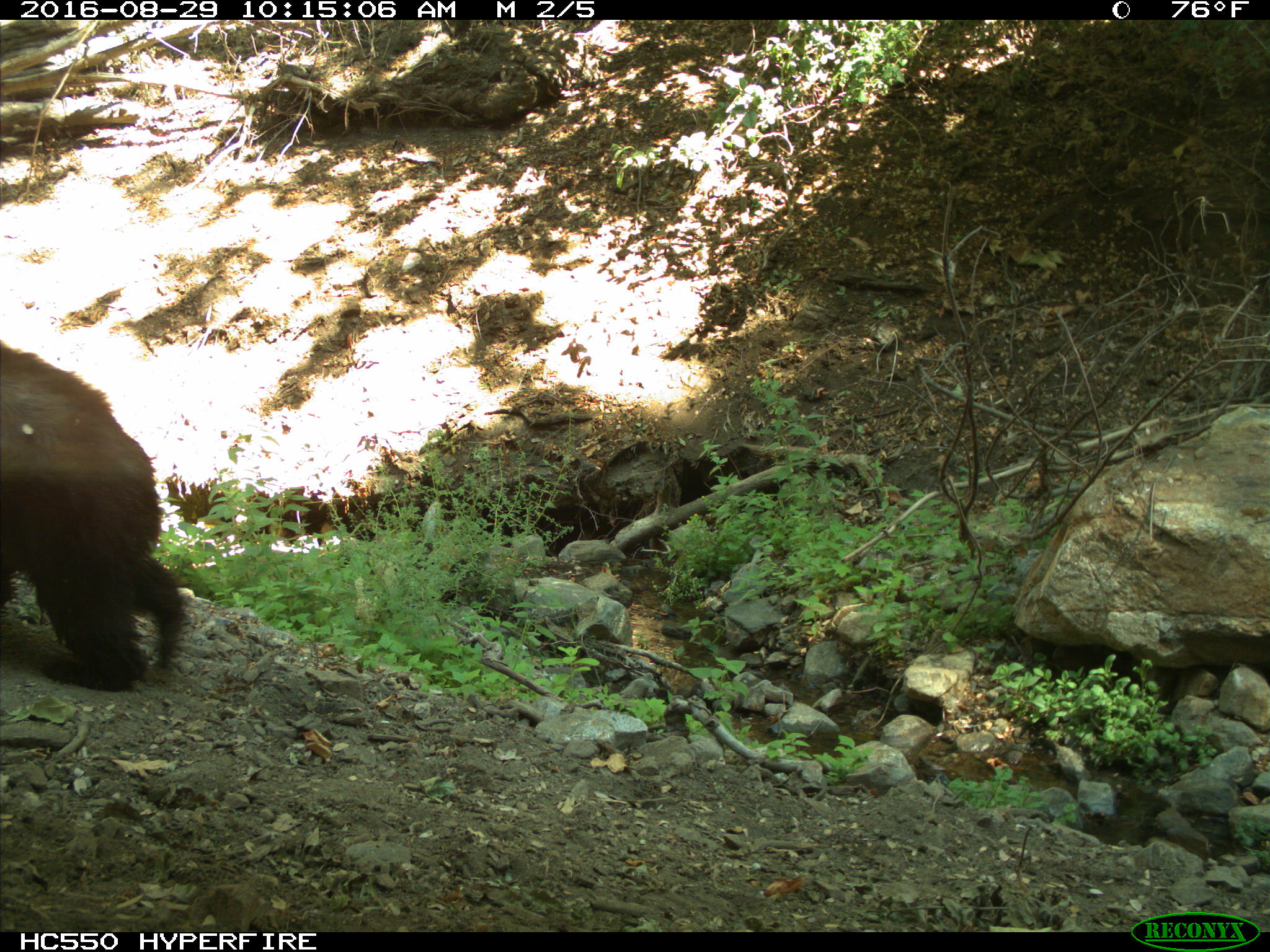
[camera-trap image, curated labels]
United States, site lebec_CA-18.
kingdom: Animalia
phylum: Chordata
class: Mammalia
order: Carnivora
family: Ursidae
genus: Ursus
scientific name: Ursus americanus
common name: american black bear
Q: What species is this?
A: Ursus americanus (american black bear).